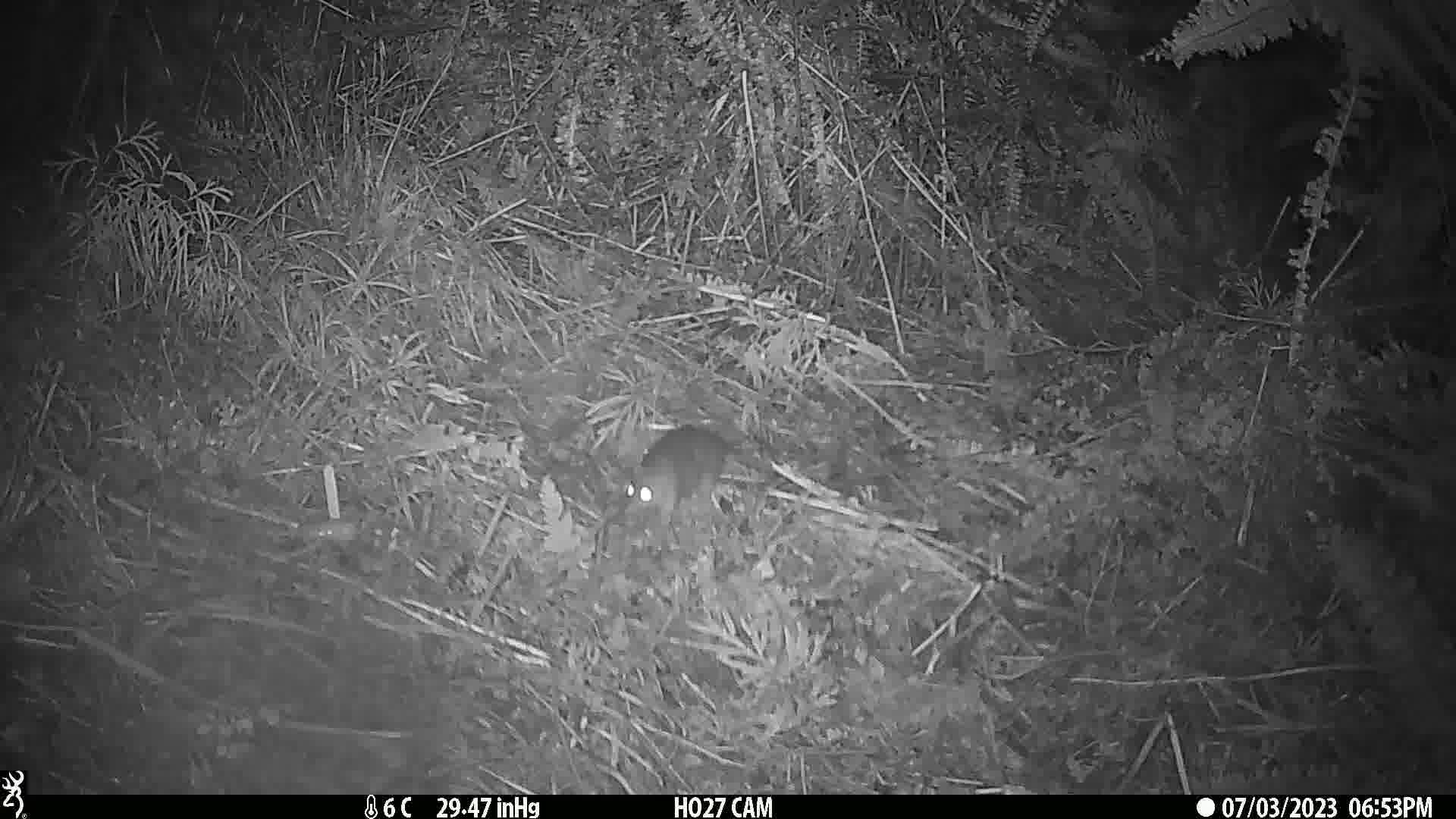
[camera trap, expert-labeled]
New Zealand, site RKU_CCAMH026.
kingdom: Animalia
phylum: Chordata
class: Mammalia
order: Rodentia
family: Muridae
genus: Rattus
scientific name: Rattus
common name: rat